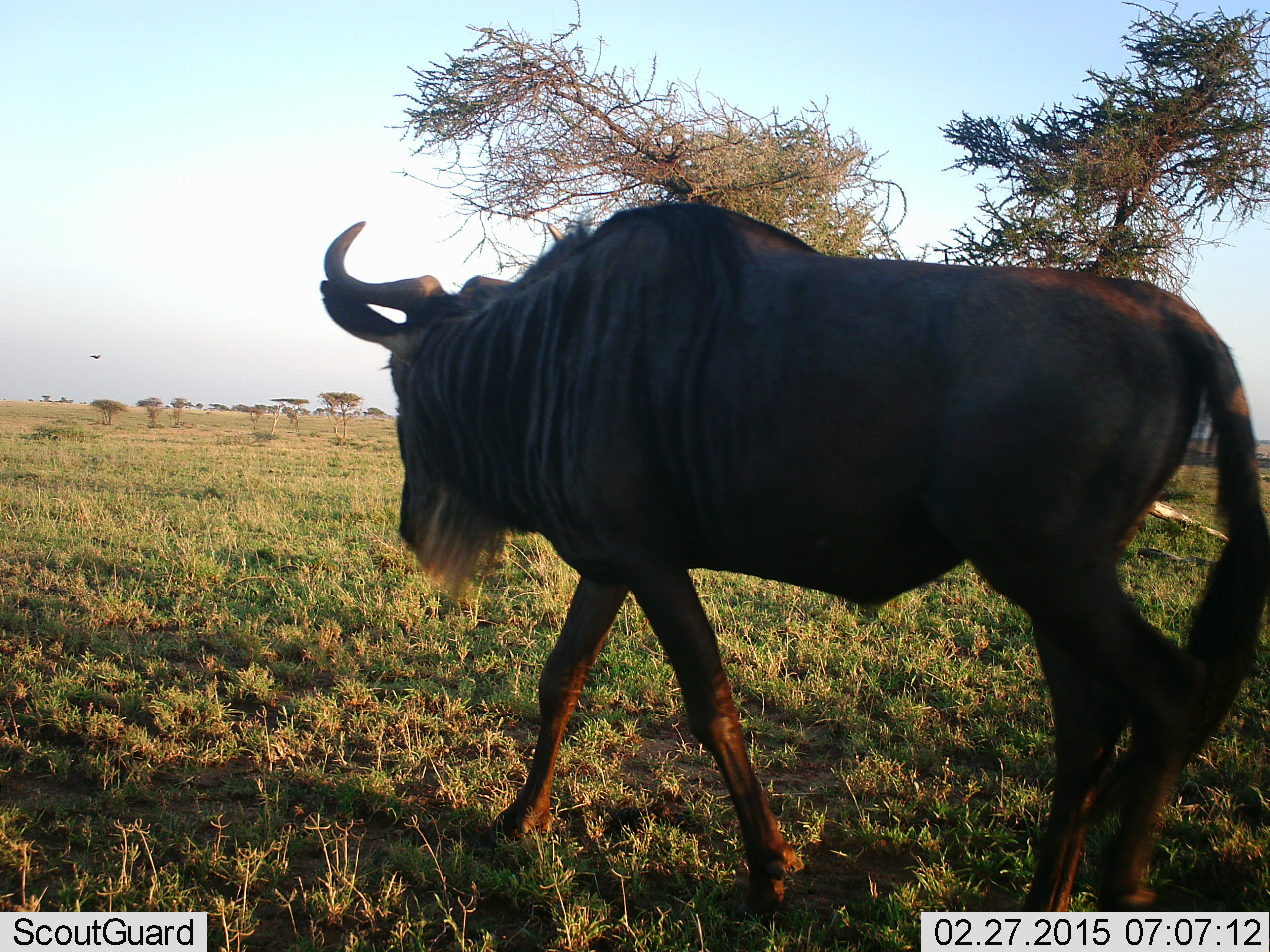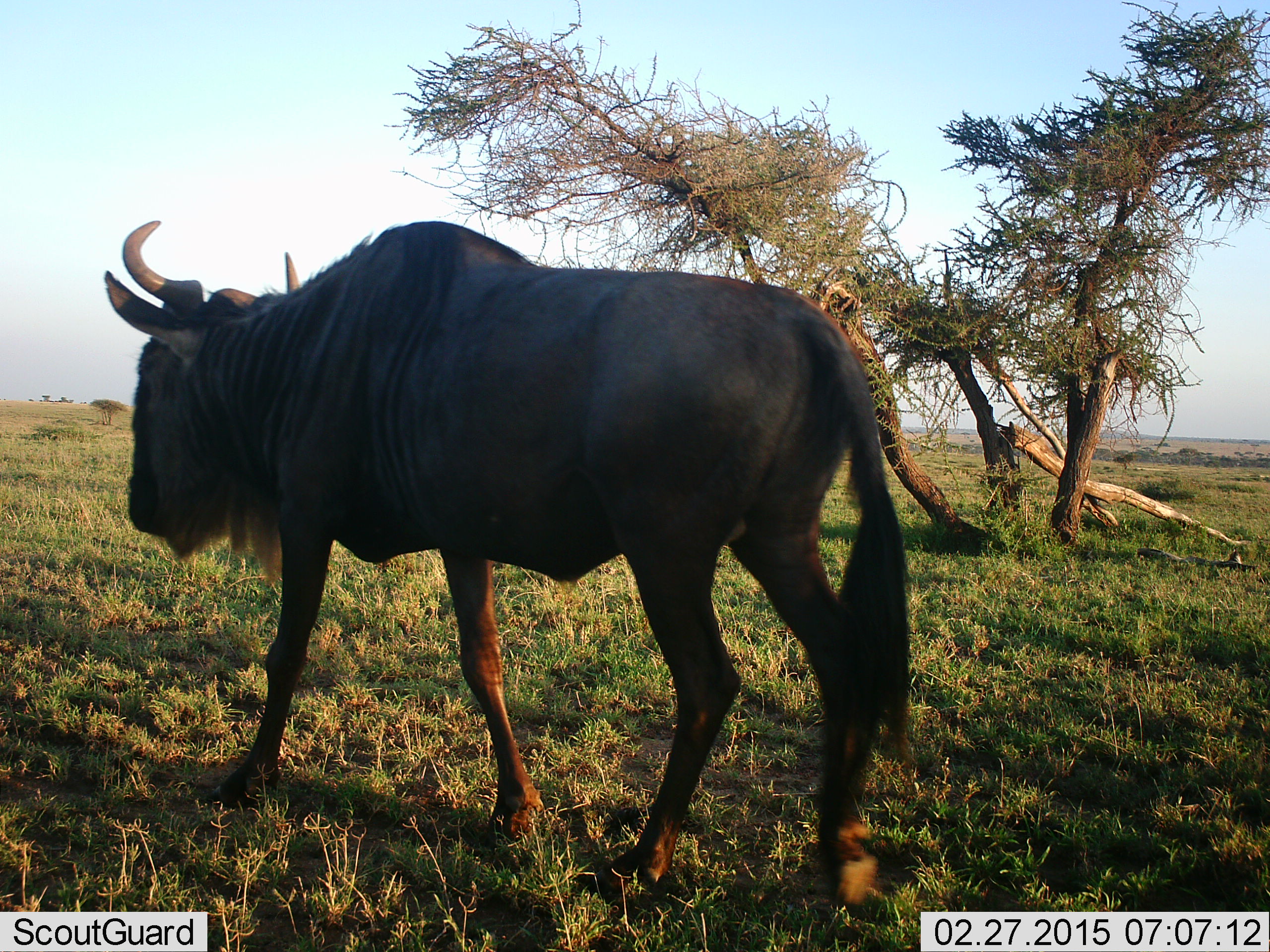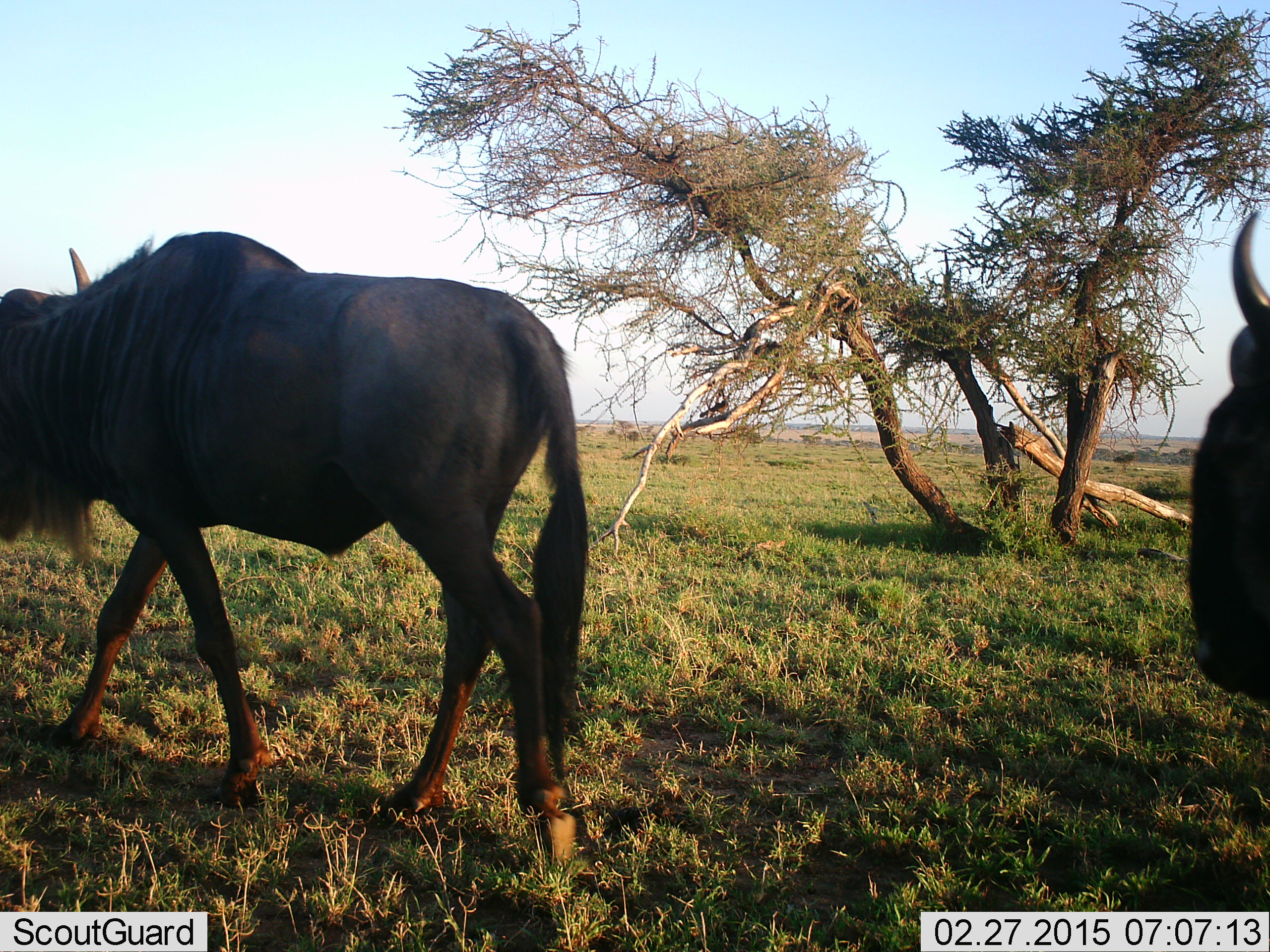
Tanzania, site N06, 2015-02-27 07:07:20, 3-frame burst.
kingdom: Animalia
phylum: Chordata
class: Mammalia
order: Artiodactyla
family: Bovidae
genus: Connochaetes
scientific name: Connochaetes taurinus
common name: blue wildebeest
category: wildebeest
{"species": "wildebeest (blue wildebeest) (Connochaetes taurinus)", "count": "2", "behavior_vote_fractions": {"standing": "10%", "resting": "0%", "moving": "90%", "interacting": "0%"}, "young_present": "0%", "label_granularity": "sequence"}